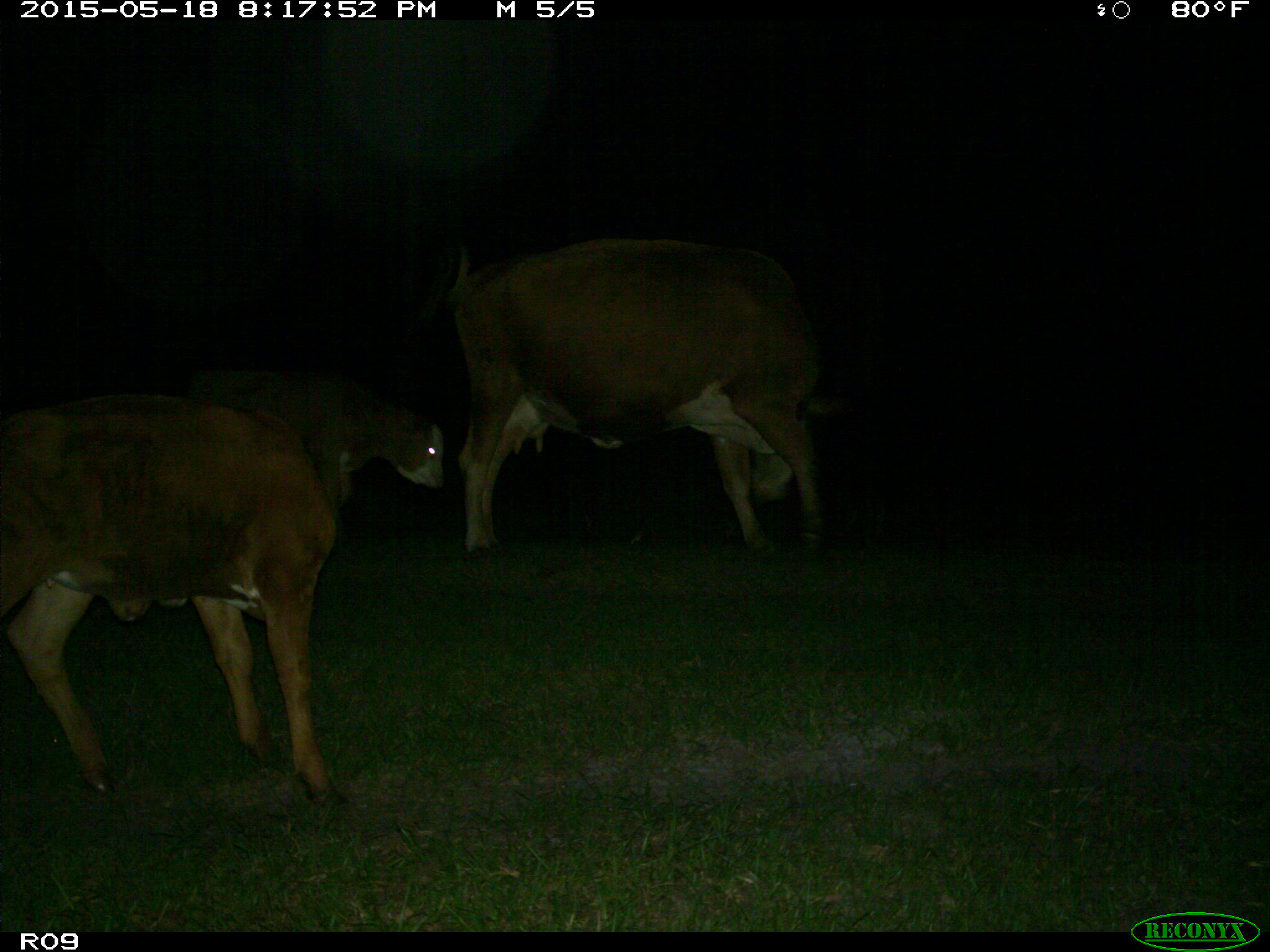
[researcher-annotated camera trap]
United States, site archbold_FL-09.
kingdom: Animalia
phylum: Chordata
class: Mammalia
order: Artiodactyla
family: Bovidae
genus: Bos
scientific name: Bos taurus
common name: domestic cow